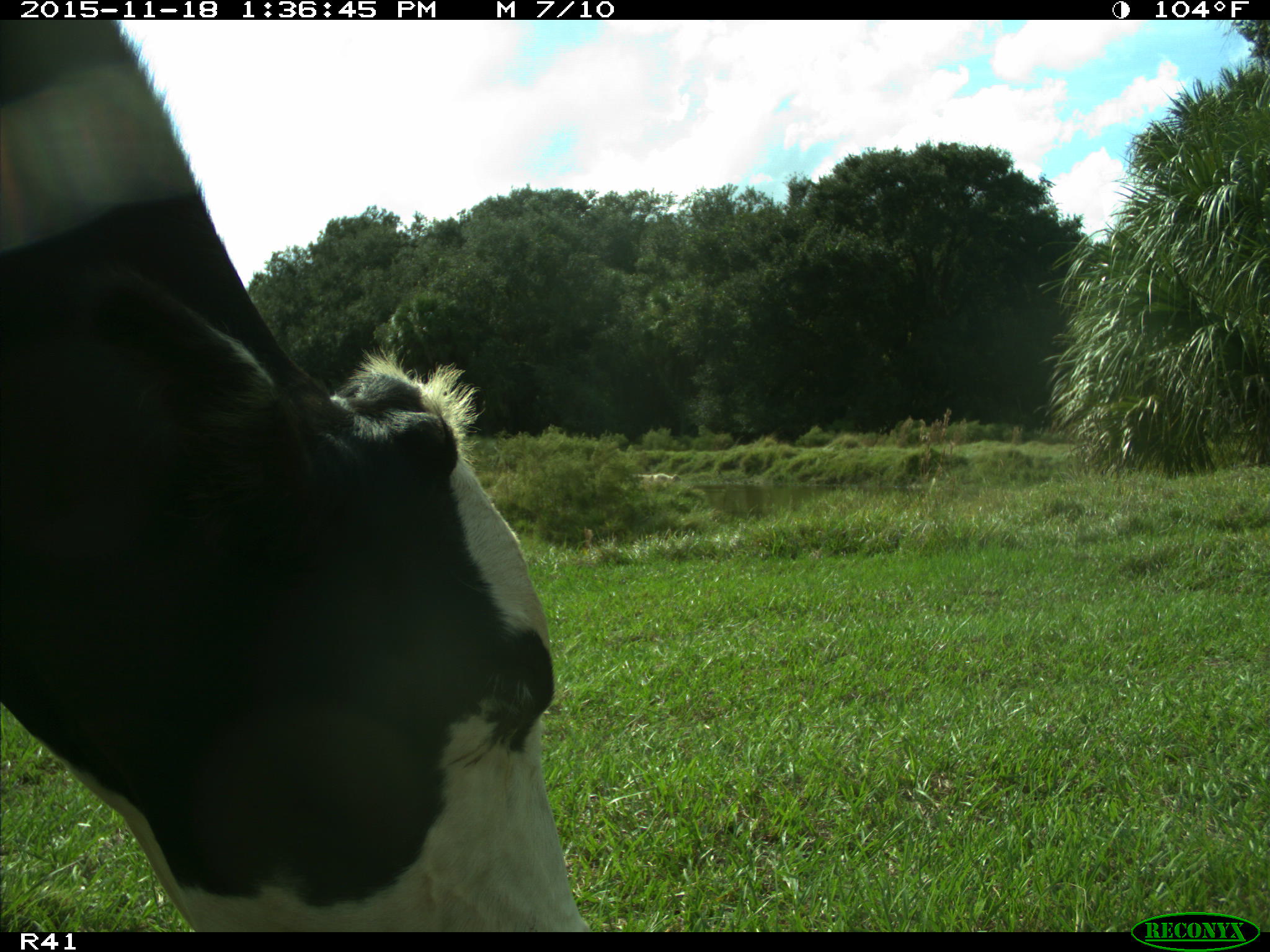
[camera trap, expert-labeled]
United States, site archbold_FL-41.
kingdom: Animalia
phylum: Chordata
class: Mammalia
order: Artiodactyla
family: Bovidae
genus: Bos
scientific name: Bos taurus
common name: domestic cow